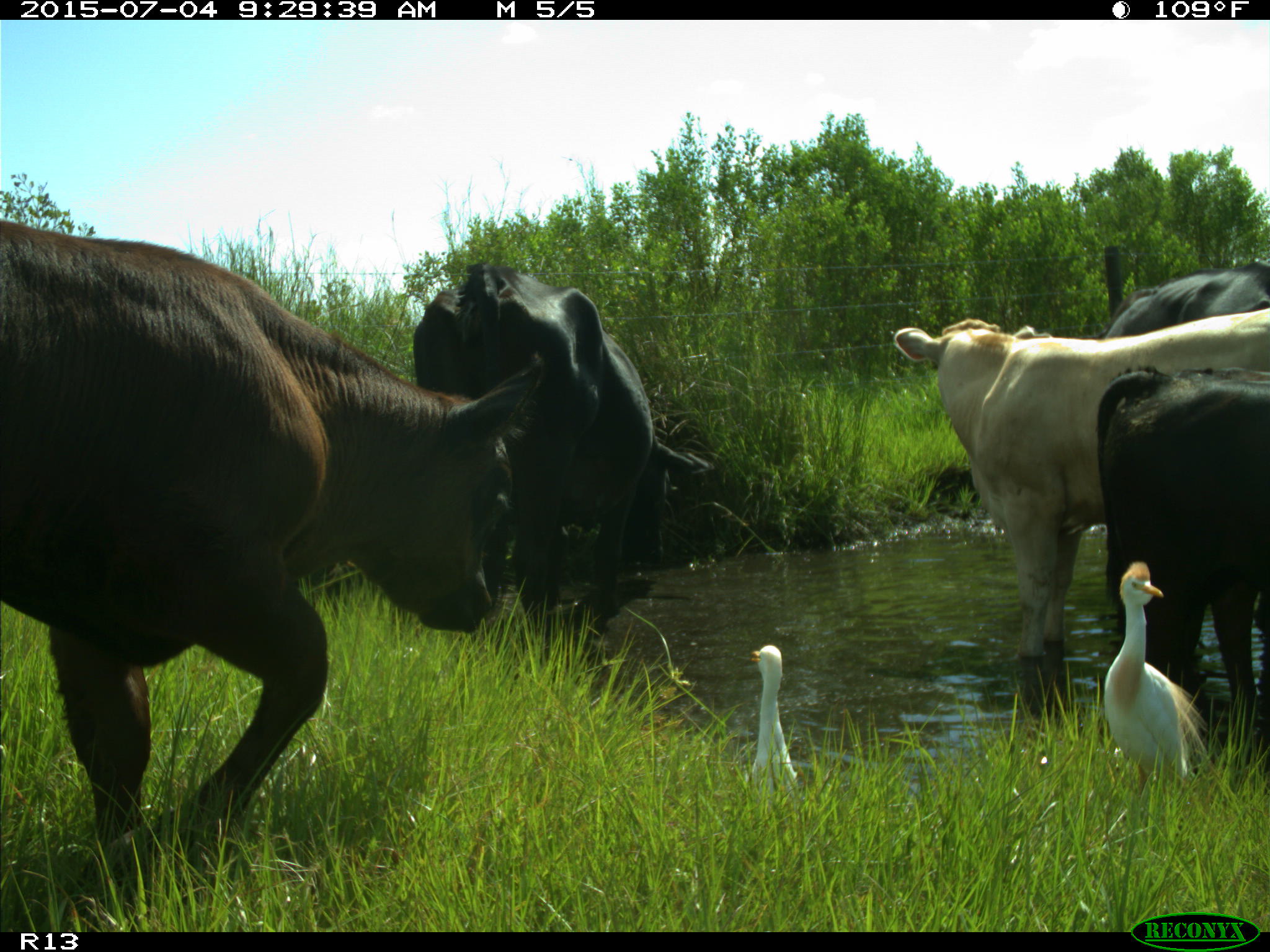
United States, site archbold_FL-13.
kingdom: Animalia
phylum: Chordata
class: Mammalia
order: Artiodactyla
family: Bovidae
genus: Bos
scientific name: Bos taurus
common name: domestic cow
Bos taurus (domestic cow).